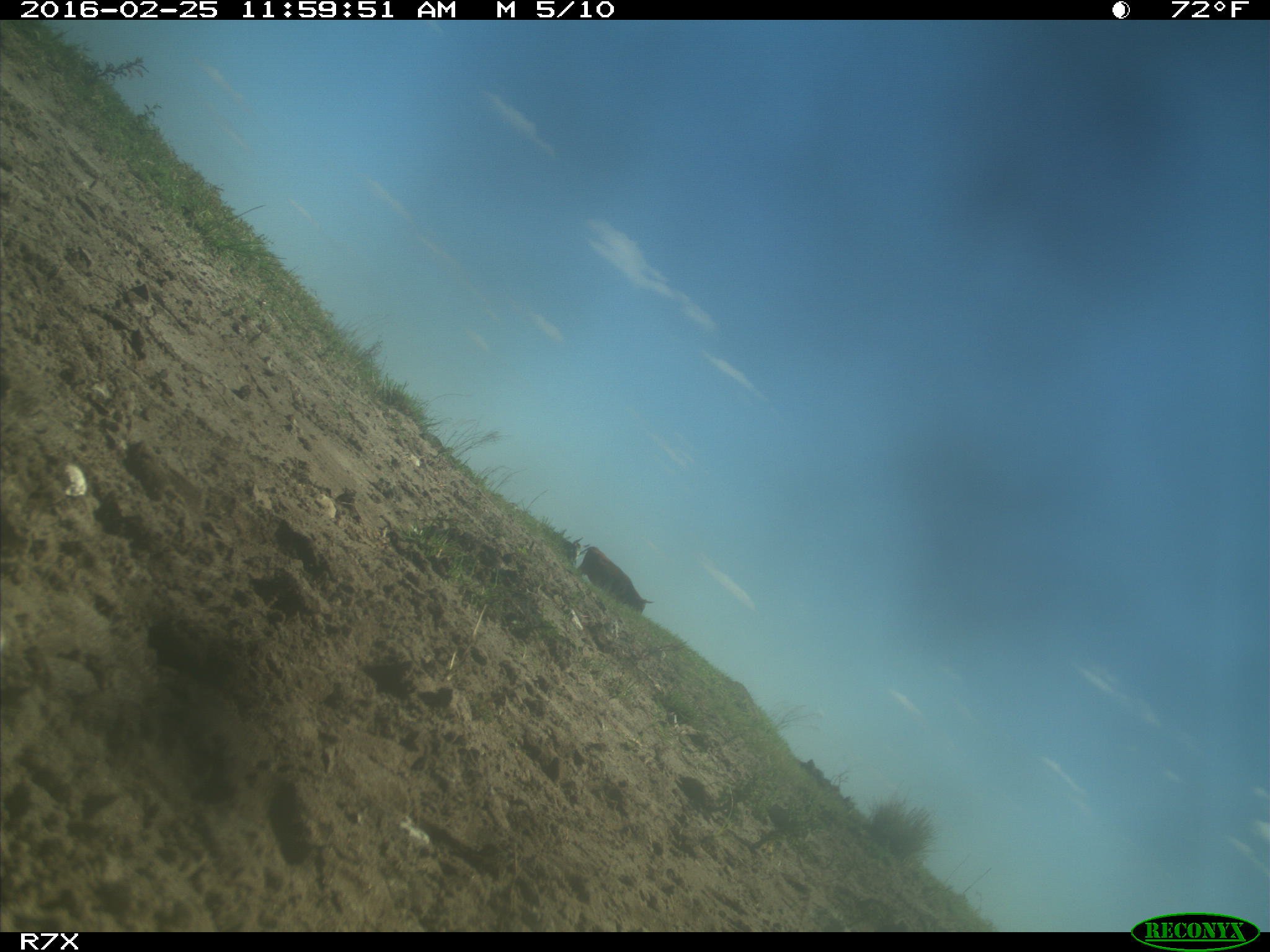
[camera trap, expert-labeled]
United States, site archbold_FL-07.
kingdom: Animalia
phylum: Chordata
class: Mammalia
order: Artiodactyla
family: Bovidae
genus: Bos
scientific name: Bos taurus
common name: domestic cow